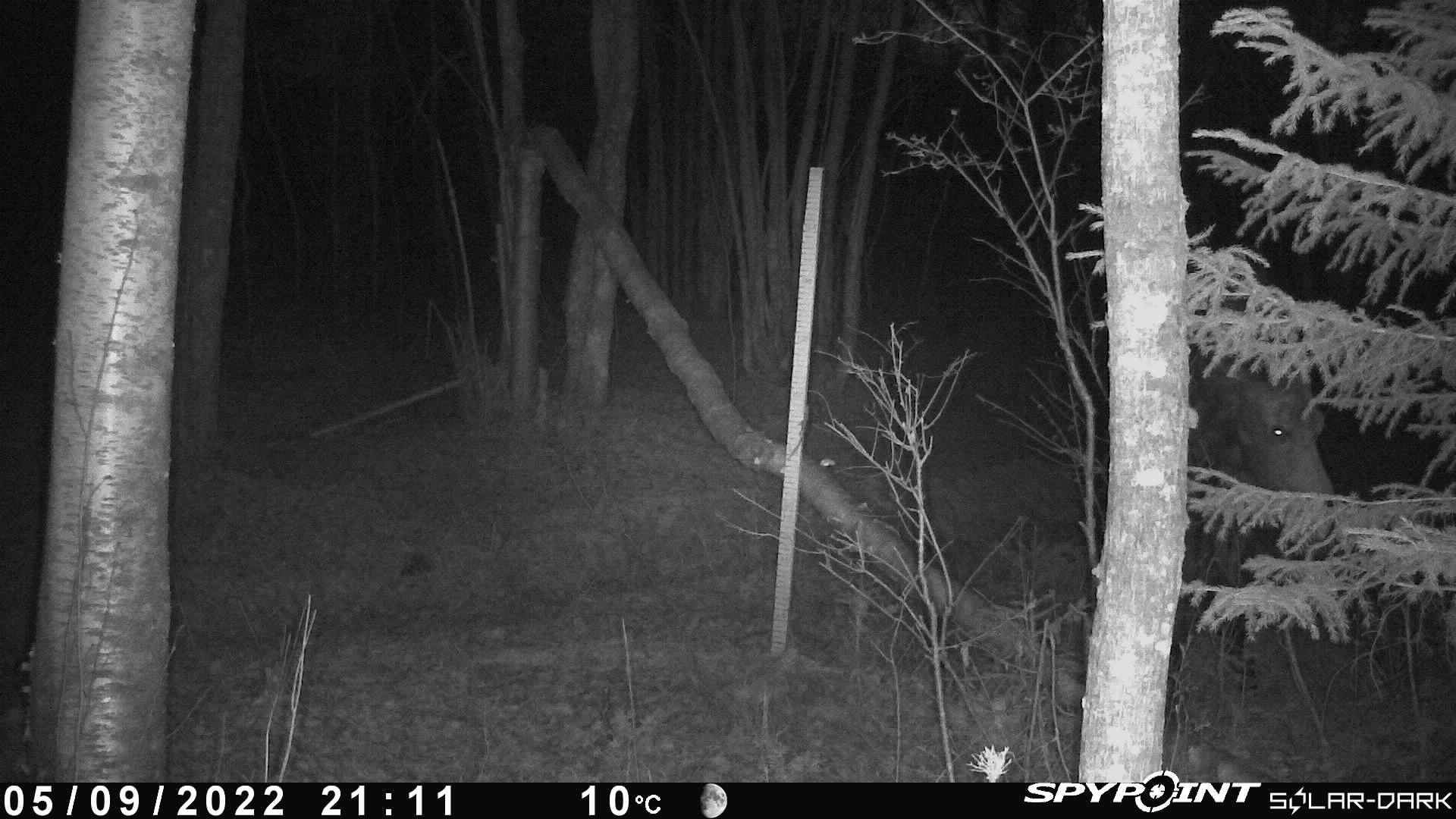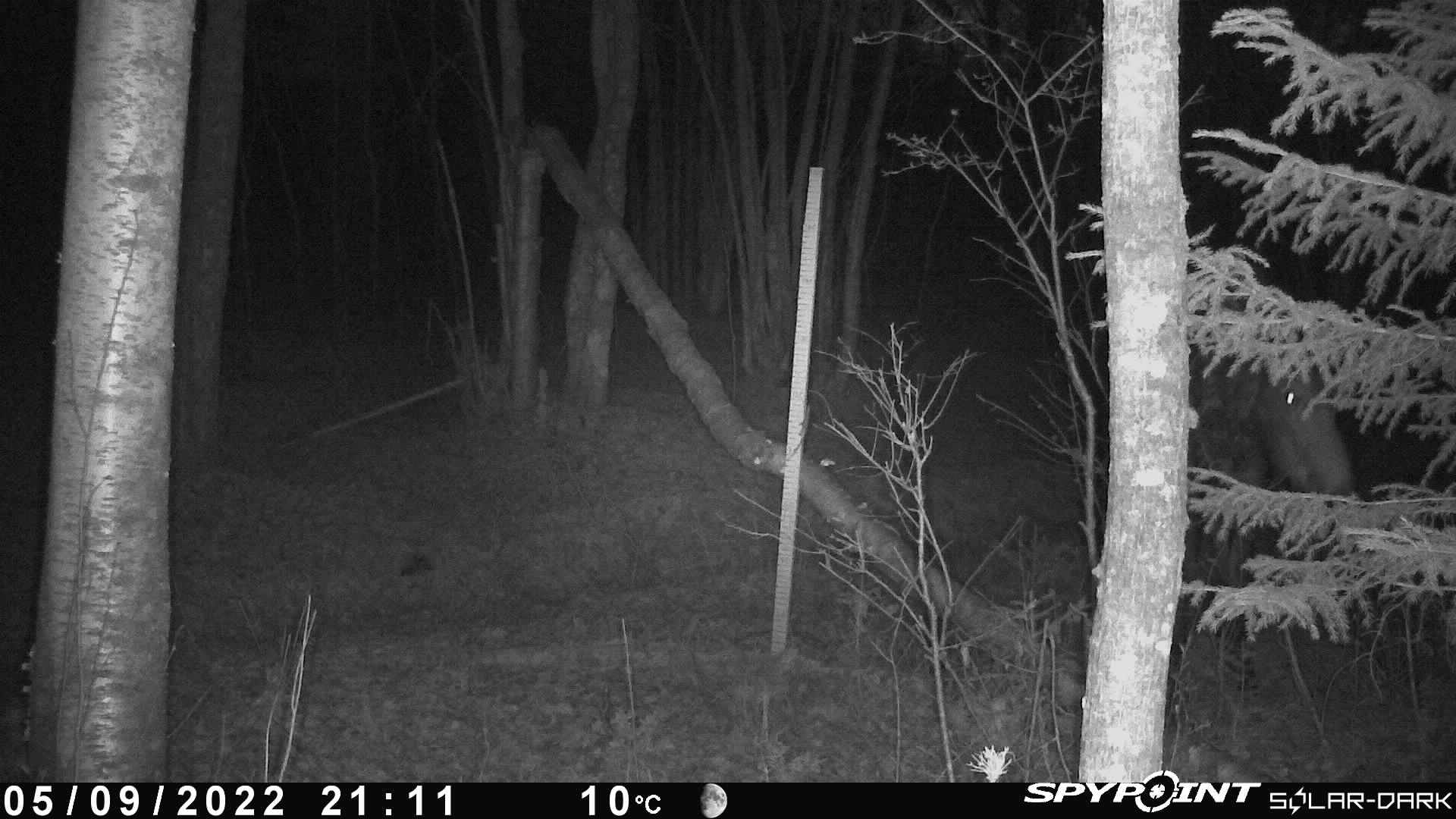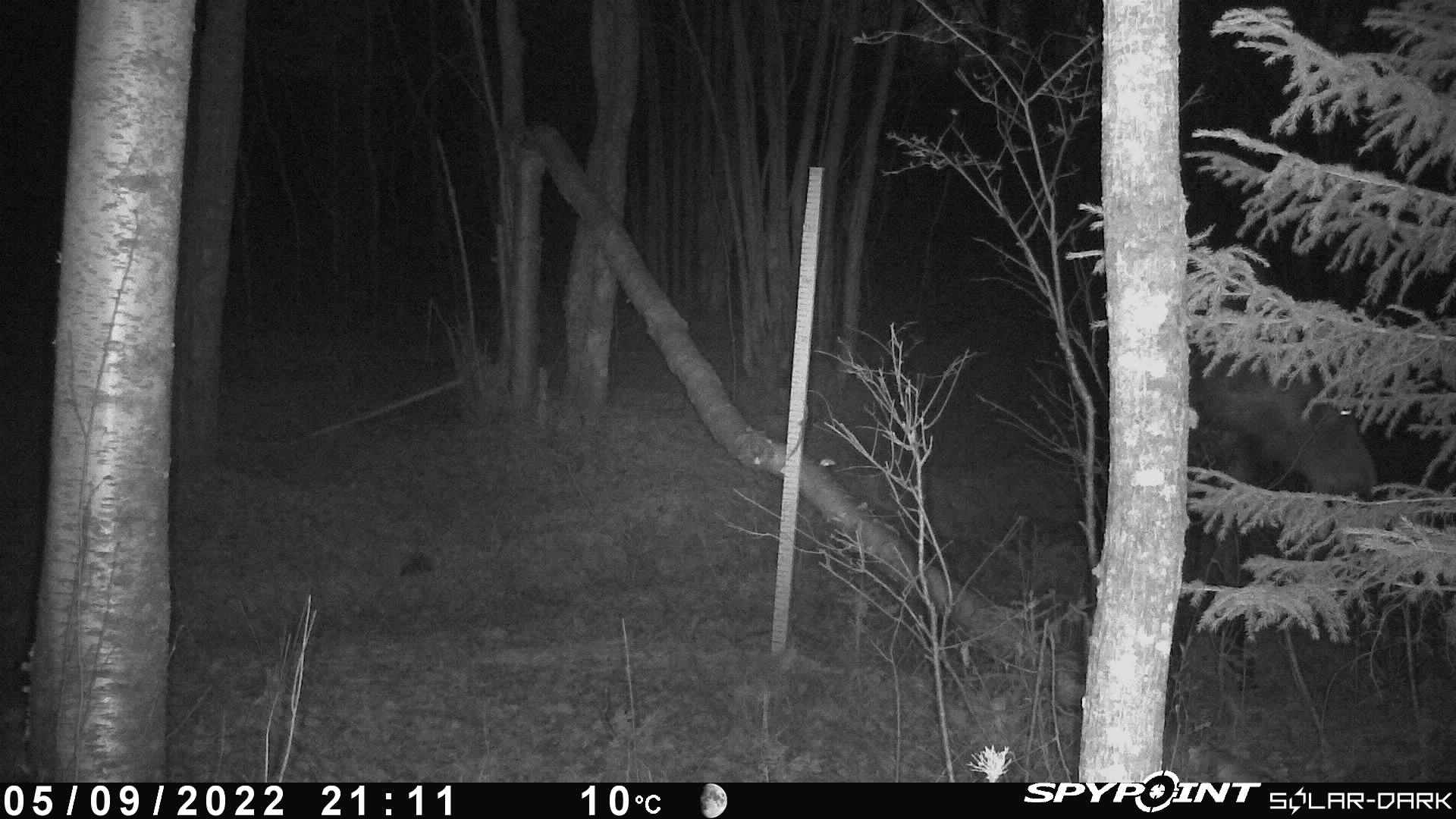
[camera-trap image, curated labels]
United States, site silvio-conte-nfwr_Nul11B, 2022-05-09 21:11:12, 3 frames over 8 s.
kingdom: Animalia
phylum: Chordata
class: Mammalia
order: Artiodactyla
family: Cervidae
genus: Alces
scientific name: Alces alces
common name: moose